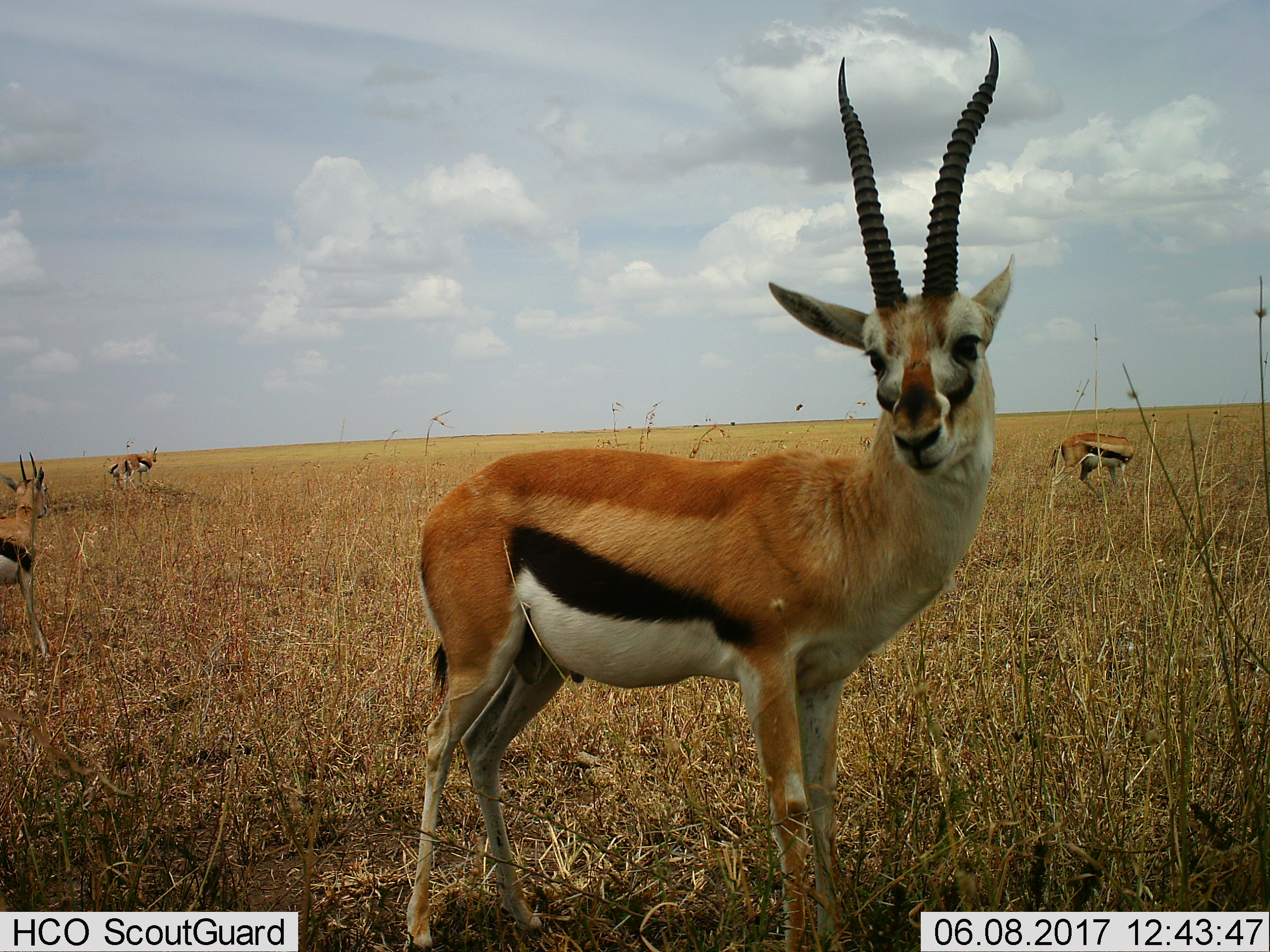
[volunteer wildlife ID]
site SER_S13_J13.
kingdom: Animalia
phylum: Chordata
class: Mammalia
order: Artiodactyla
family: Bovidae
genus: Eudorcas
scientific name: Eudorcas thomsonii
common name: thomson's gazelle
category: gazellethomsons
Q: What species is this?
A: Gazellethomsons (thomson's gazelle) (Eudorcas thomsonii).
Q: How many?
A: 5.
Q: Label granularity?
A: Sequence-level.